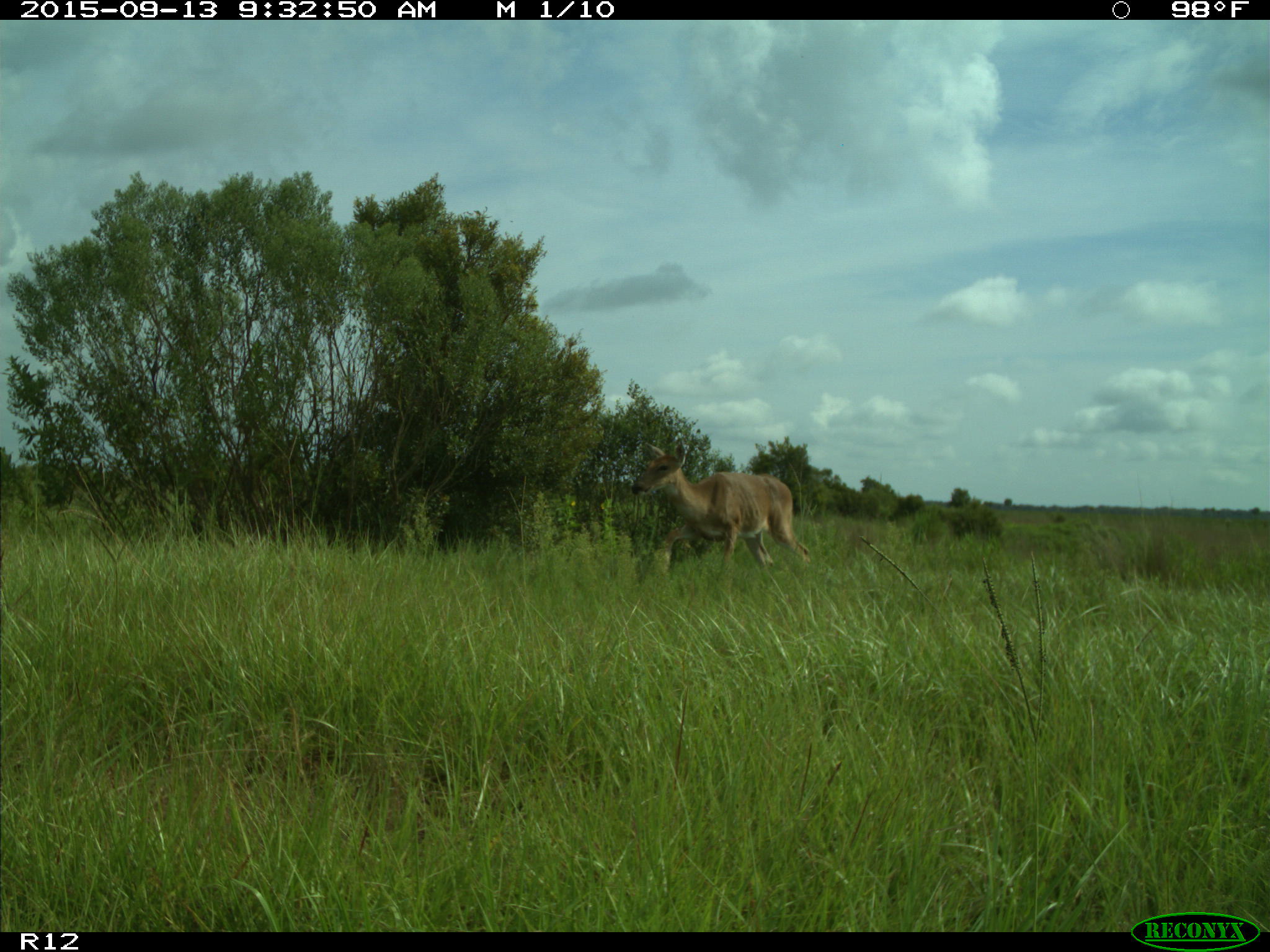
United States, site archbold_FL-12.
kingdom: Animalia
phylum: Chordata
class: Mammalia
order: Artiodactyla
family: Cervidae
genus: Odocoileus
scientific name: Odocoileus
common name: deer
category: unidentified deer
Unidentified deer (deer) (Odocoileus).